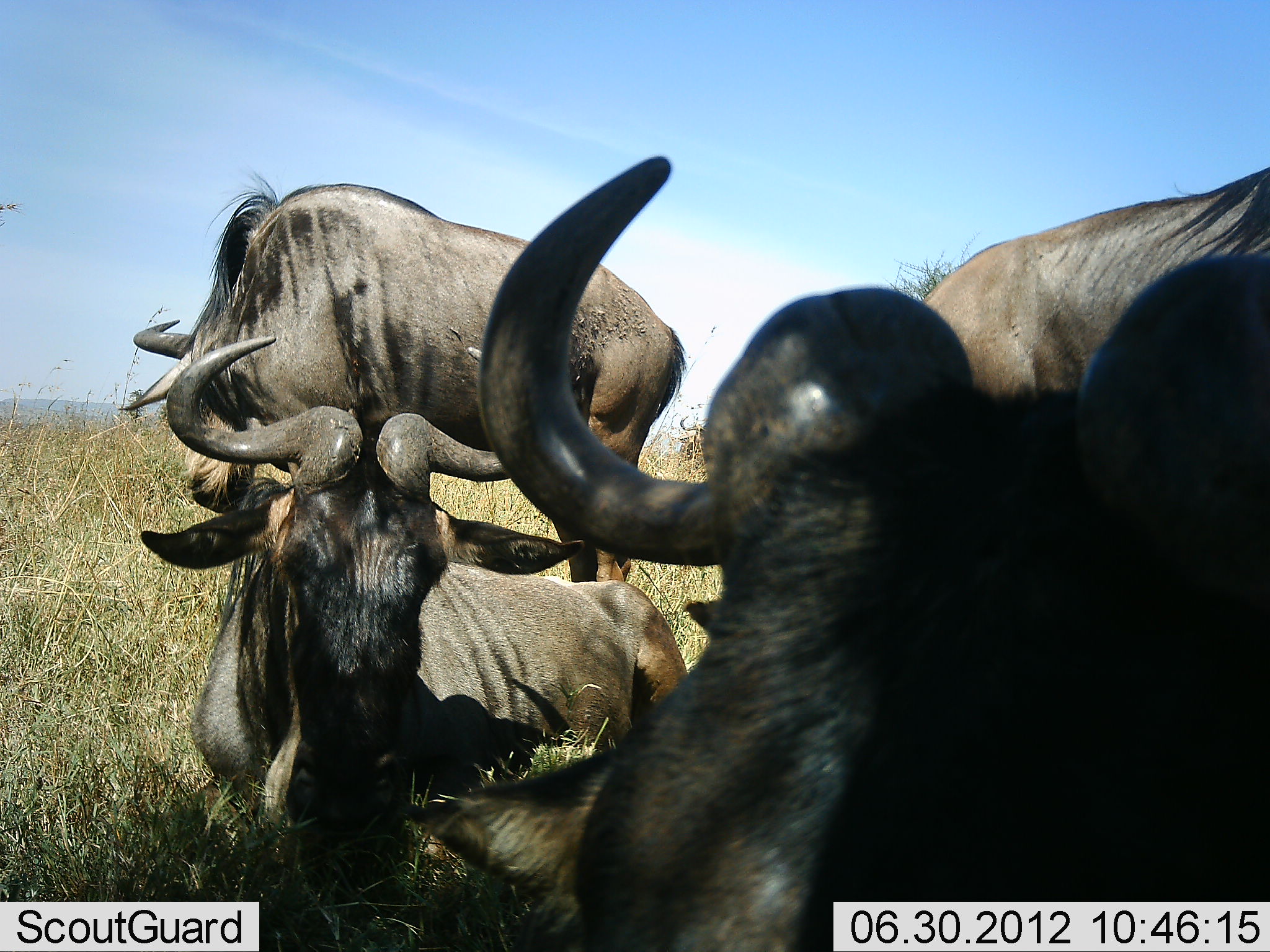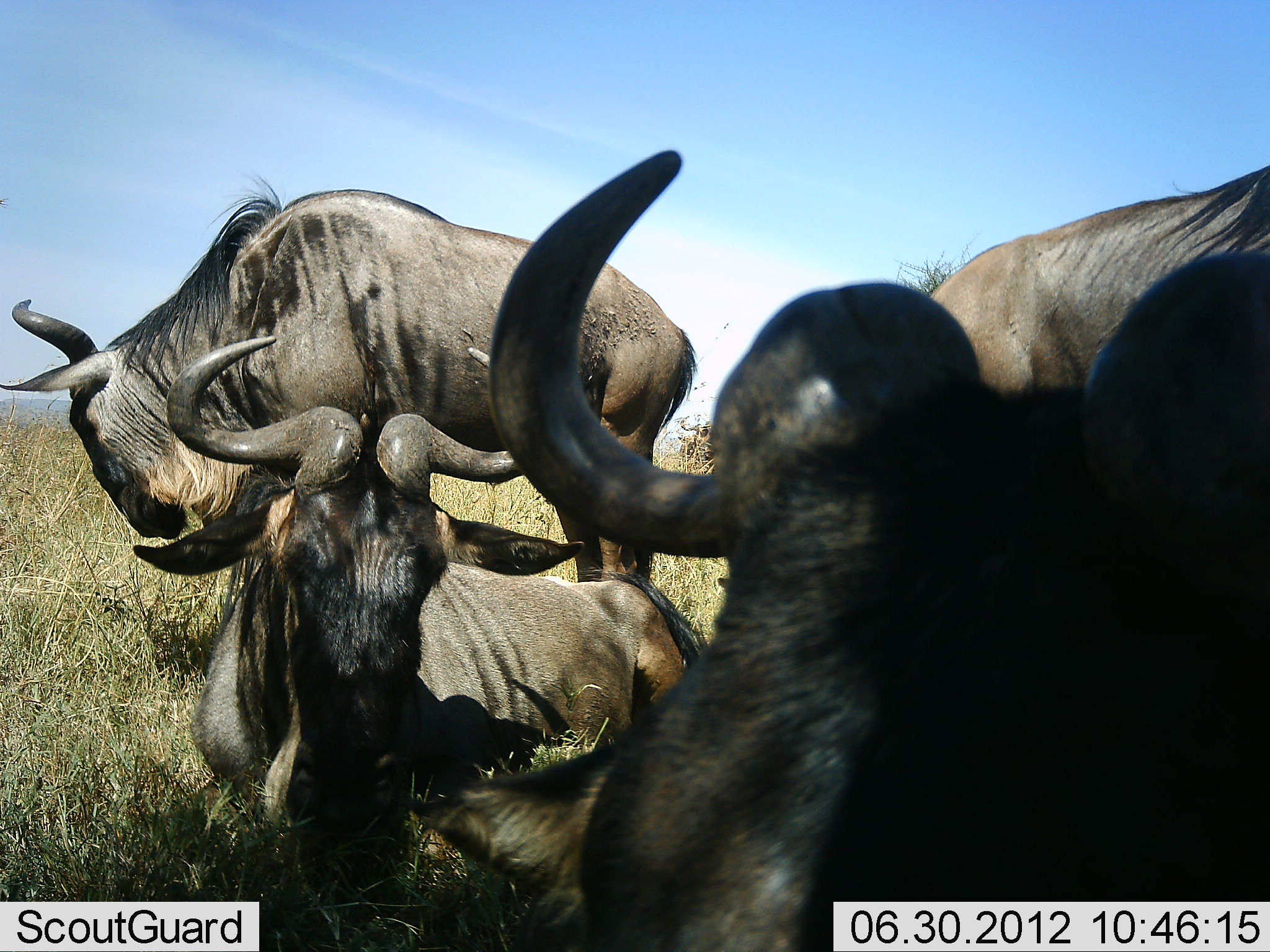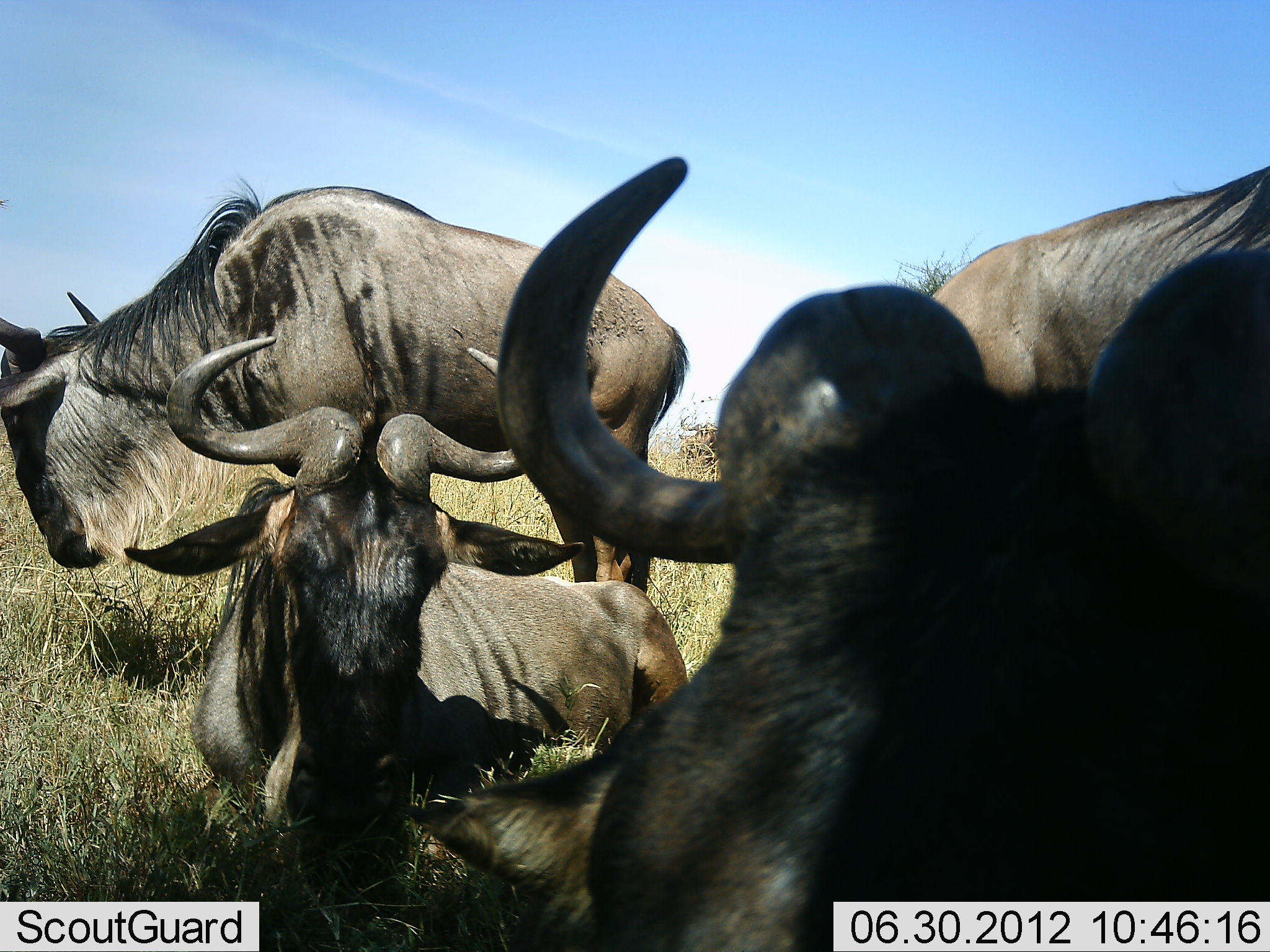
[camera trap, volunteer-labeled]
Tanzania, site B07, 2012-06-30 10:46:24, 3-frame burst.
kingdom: Animalia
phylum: Chordata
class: Mammalia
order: Artiodactyla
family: Bovidae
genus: Connochaetes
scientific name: Connochaetes taurinus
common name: blue wildebeest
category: wildebeest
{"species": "wildebeest (blue wildebeest) (Connochaetes taurinus)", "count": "4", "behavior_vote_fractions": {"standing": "60%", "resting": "90%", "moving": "10%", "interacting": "0%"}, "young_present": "0%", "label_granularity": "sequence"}